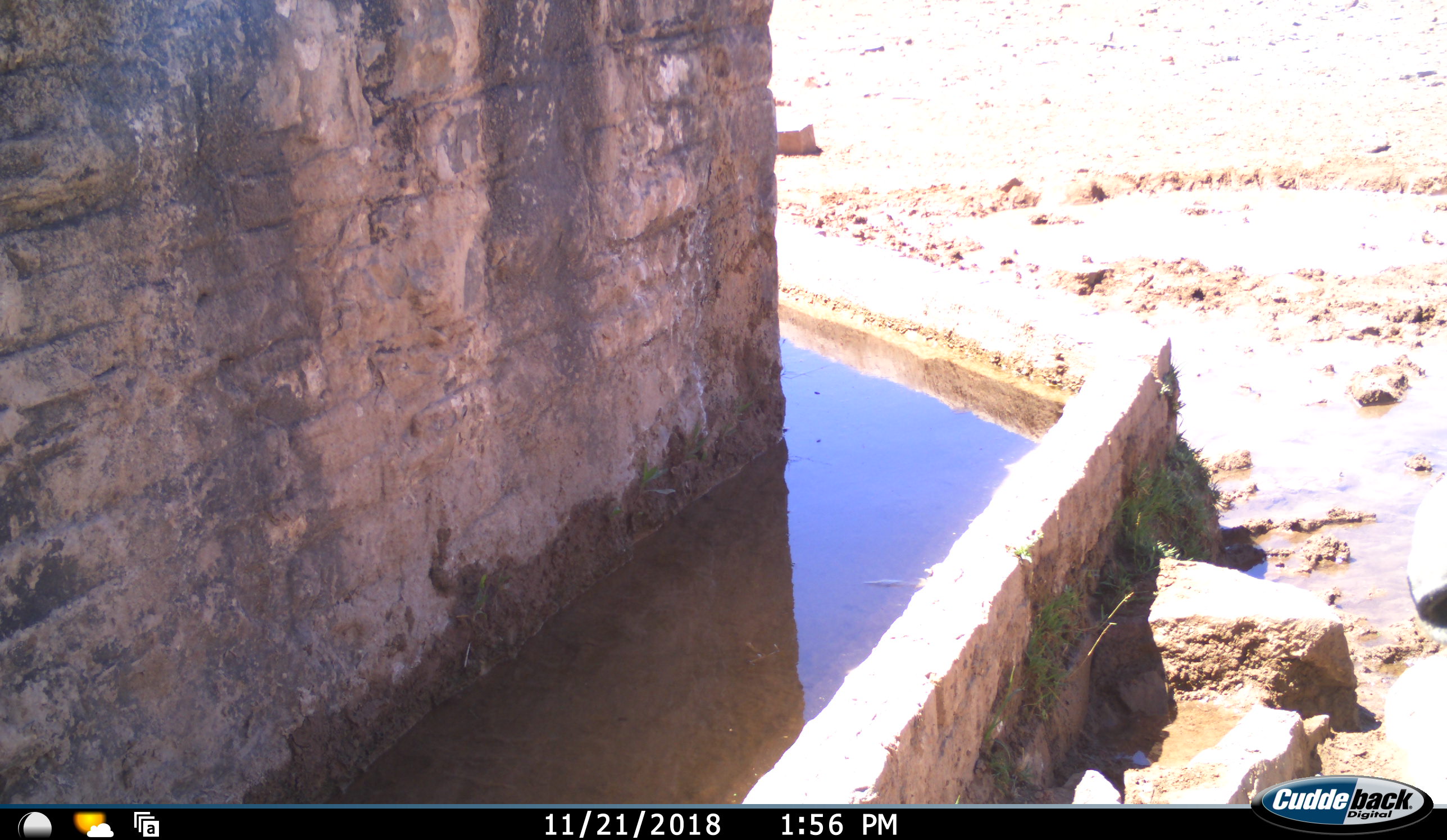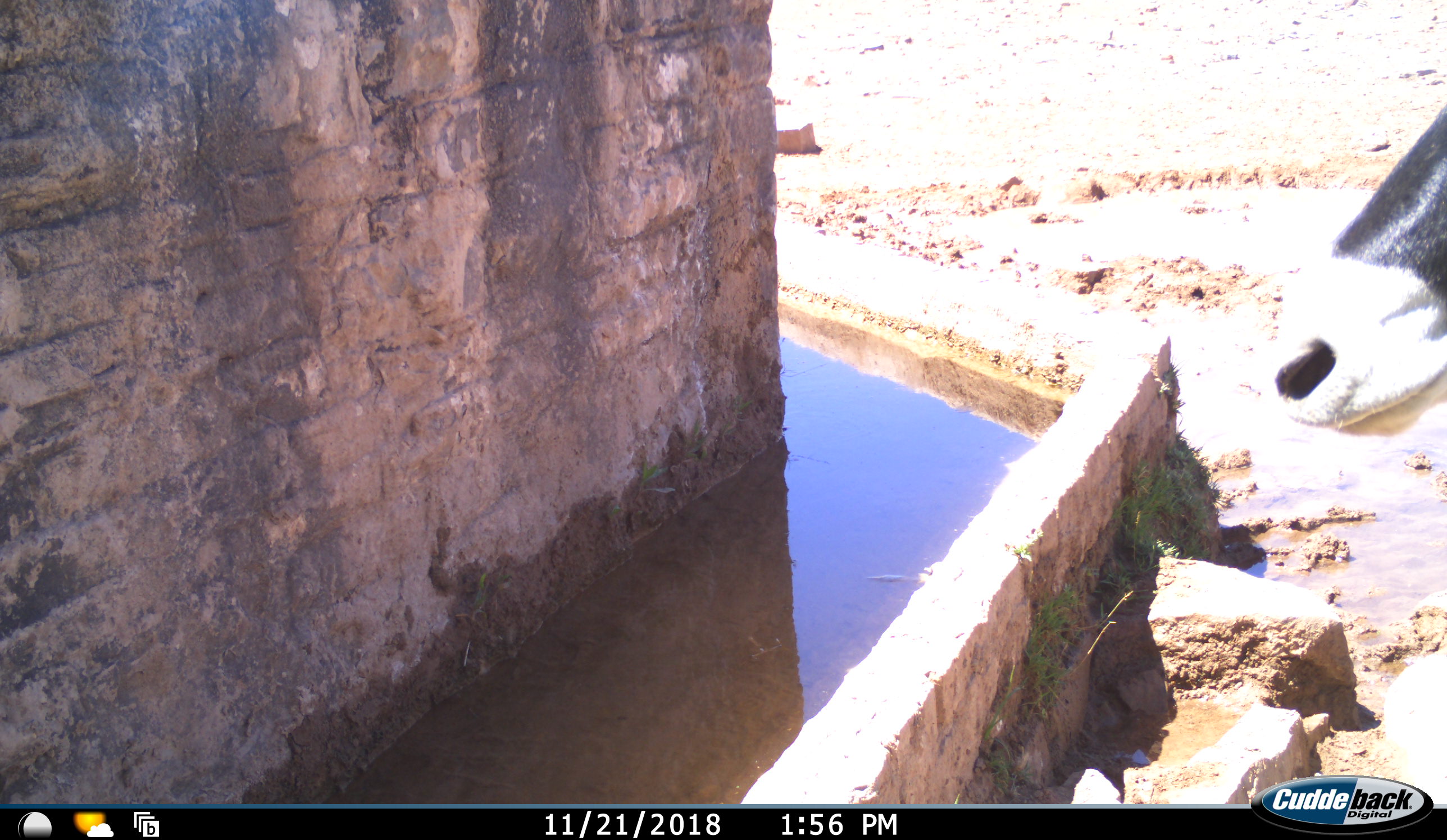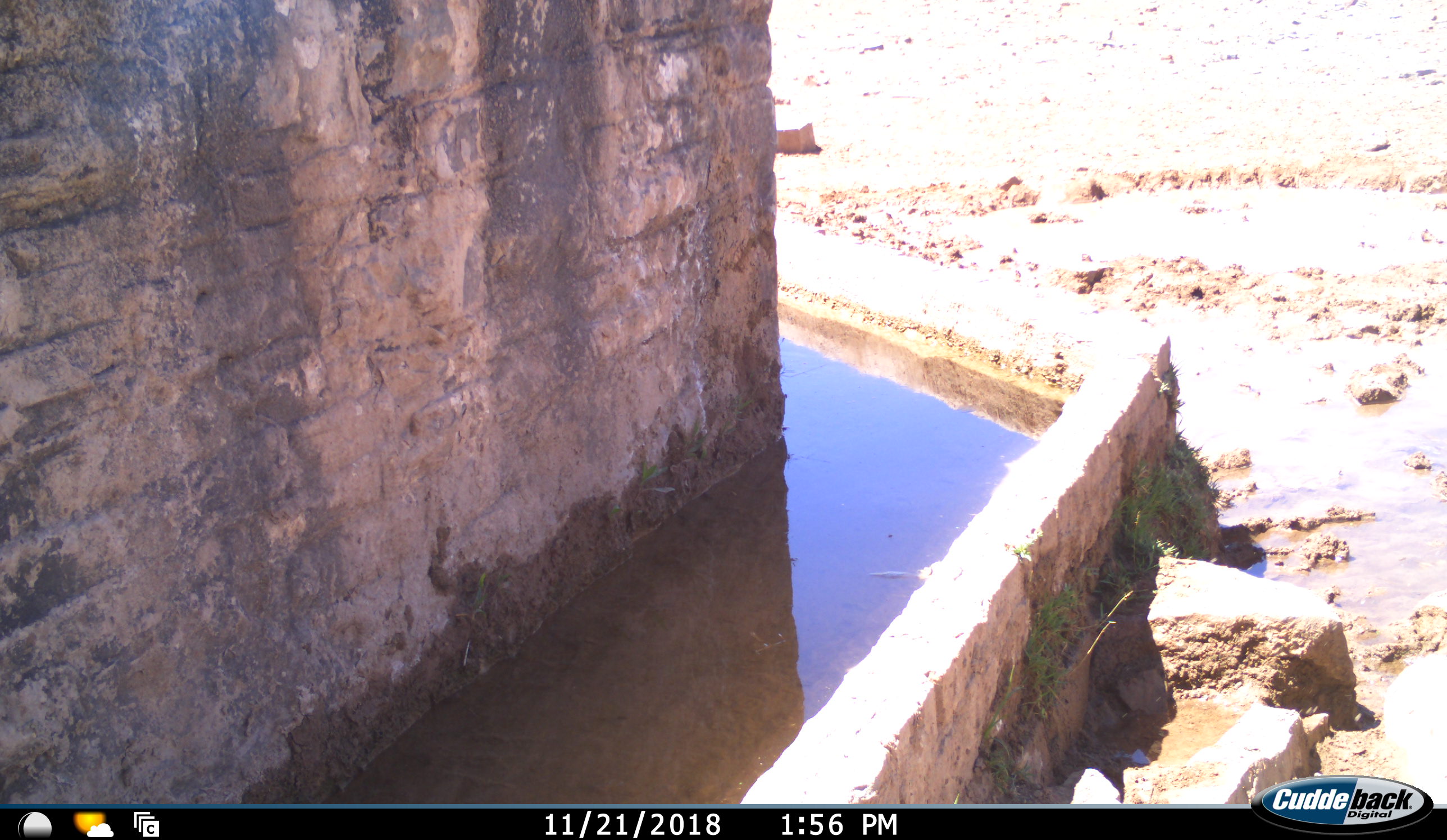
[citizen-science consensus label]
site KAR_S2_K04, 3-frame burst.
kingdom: Animalia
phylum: Chordata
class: Mammalia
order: Artiodactyla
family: Bovidae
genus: Oryx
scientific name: Oryx gazella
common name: gemsbok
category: oryx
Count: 1.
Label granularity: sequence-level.